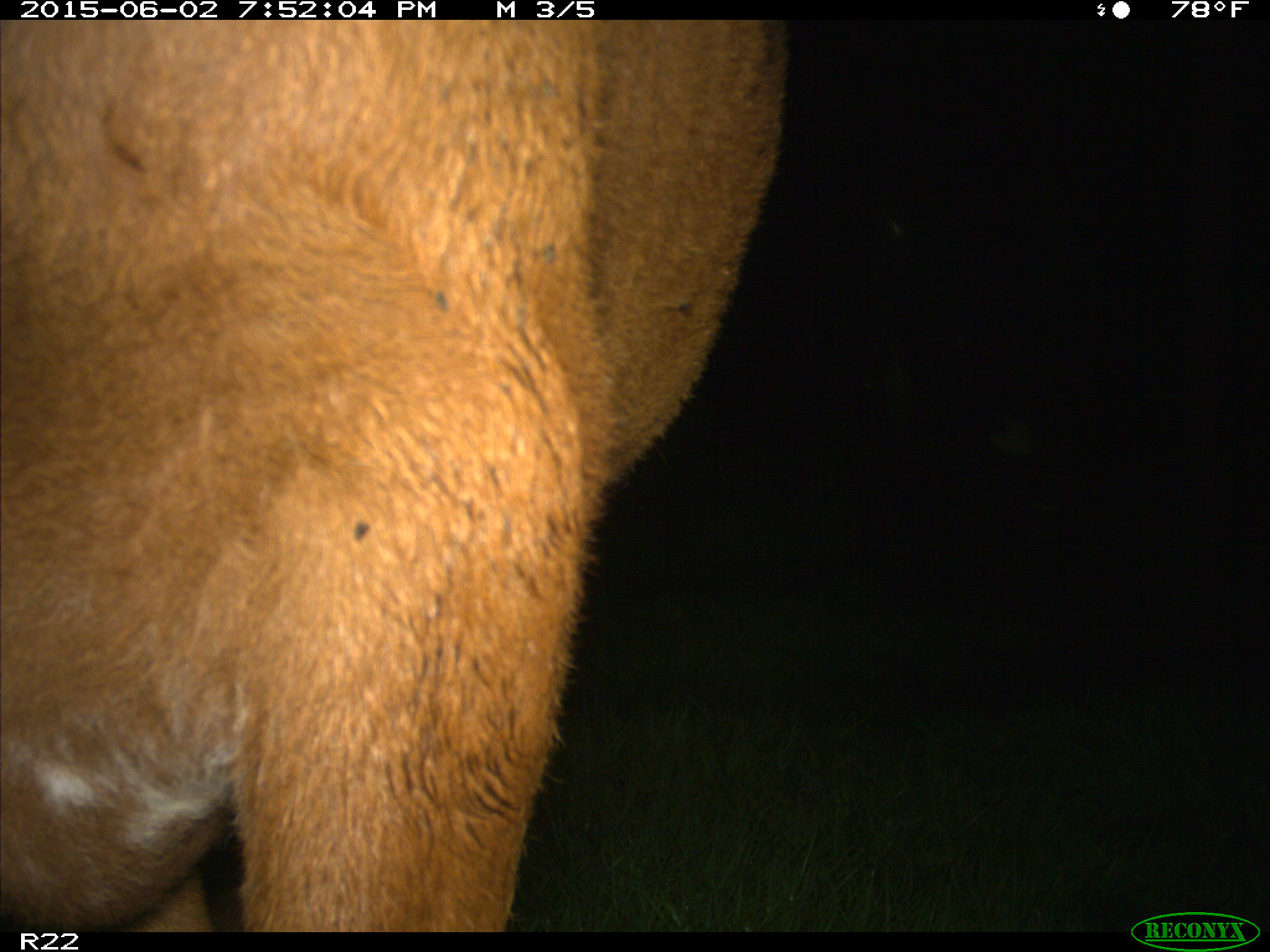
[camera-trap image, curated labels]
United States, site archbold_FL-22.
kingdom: Animalia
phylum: Chordata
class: Mammalia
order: Artiodactyla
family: Bovidae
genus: Bos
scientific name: Bos taurus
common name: domestic cow